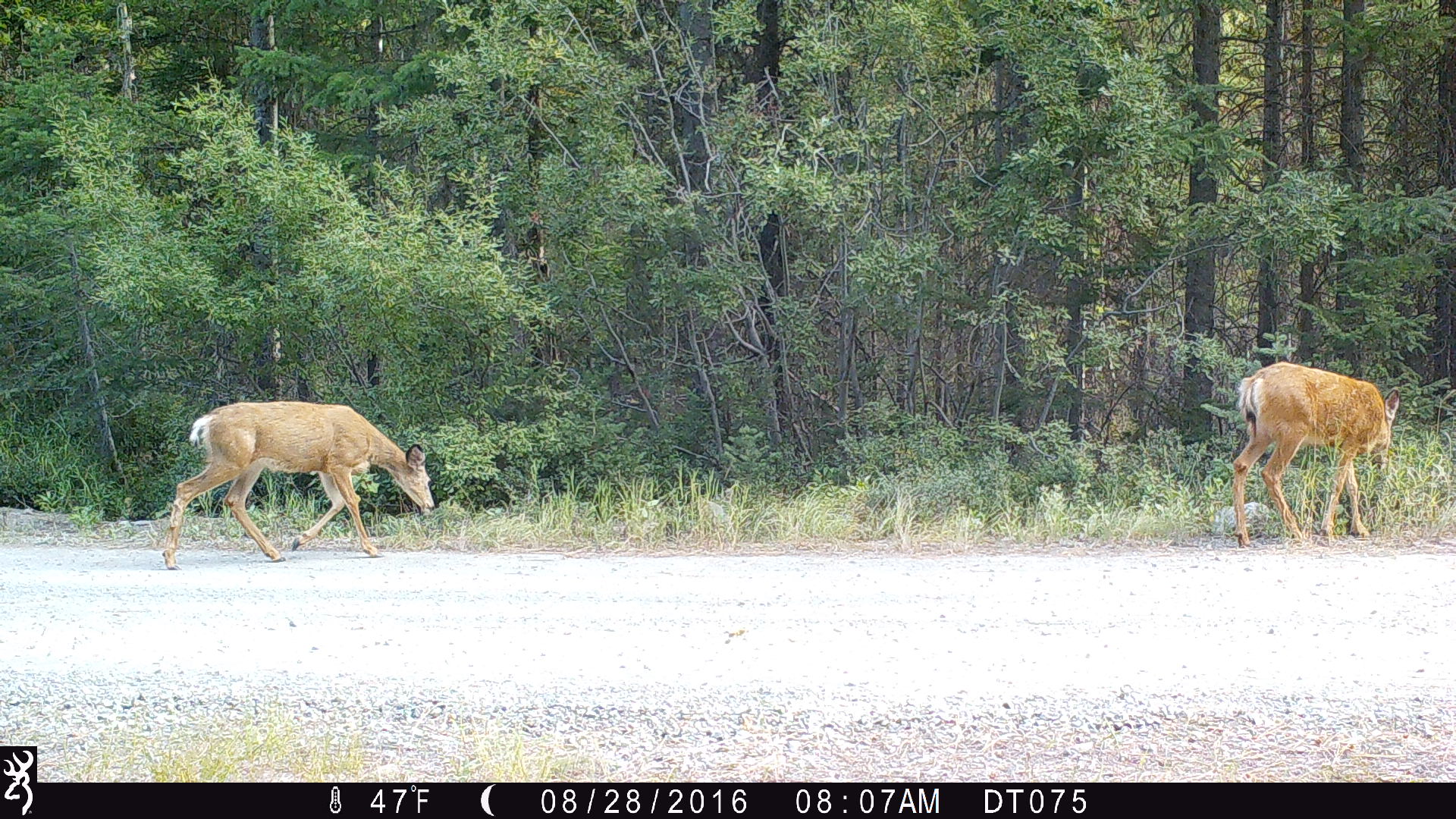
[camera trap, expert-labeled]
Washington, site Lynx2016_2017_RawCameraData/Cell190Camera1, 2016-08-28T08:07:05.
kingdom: Animalia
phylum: Chordata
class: Mammalia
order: Artiodactyla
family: Cervidae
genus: Odocoileus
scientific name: Odocoileus hemionus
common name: mule deer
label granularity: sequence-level